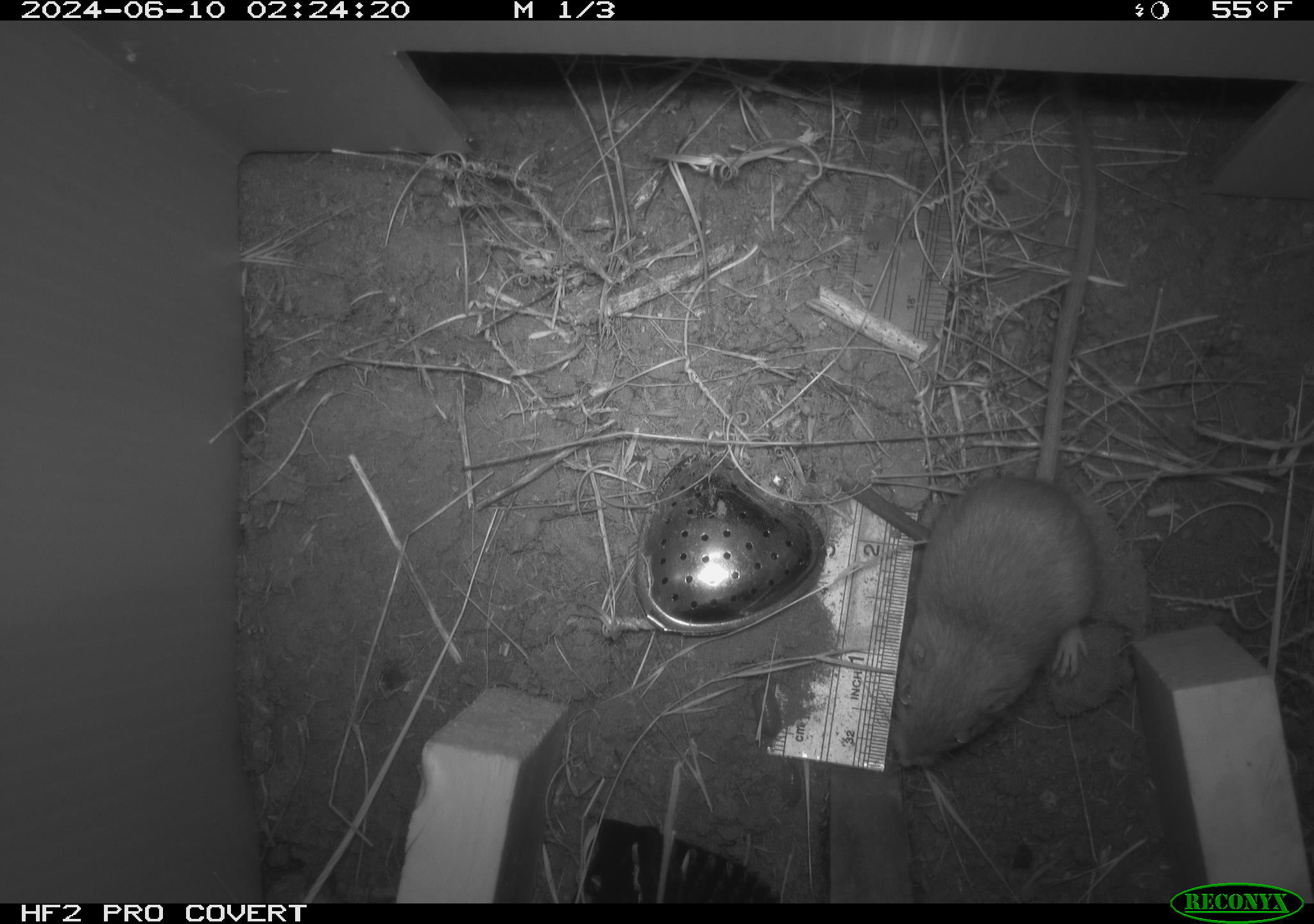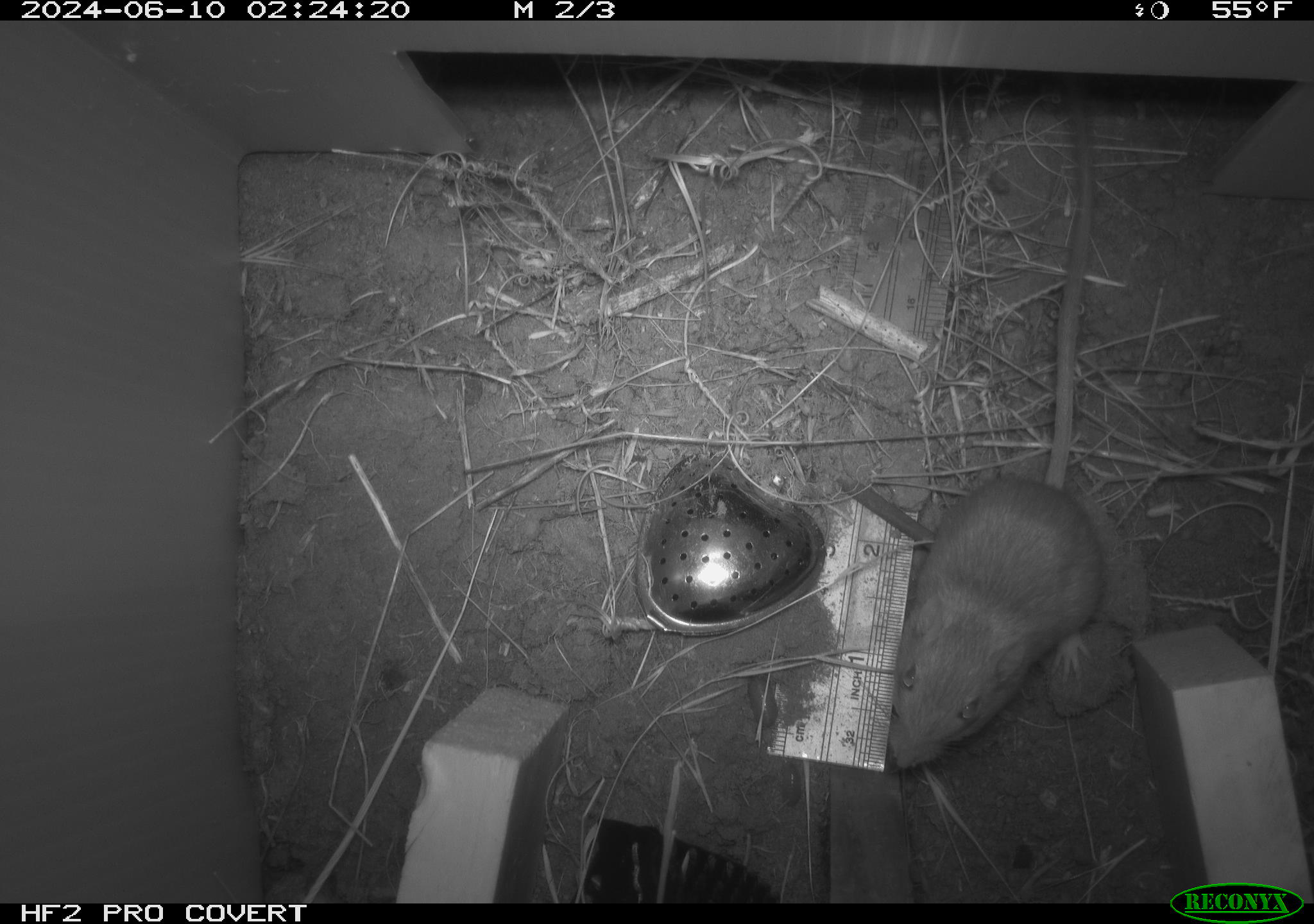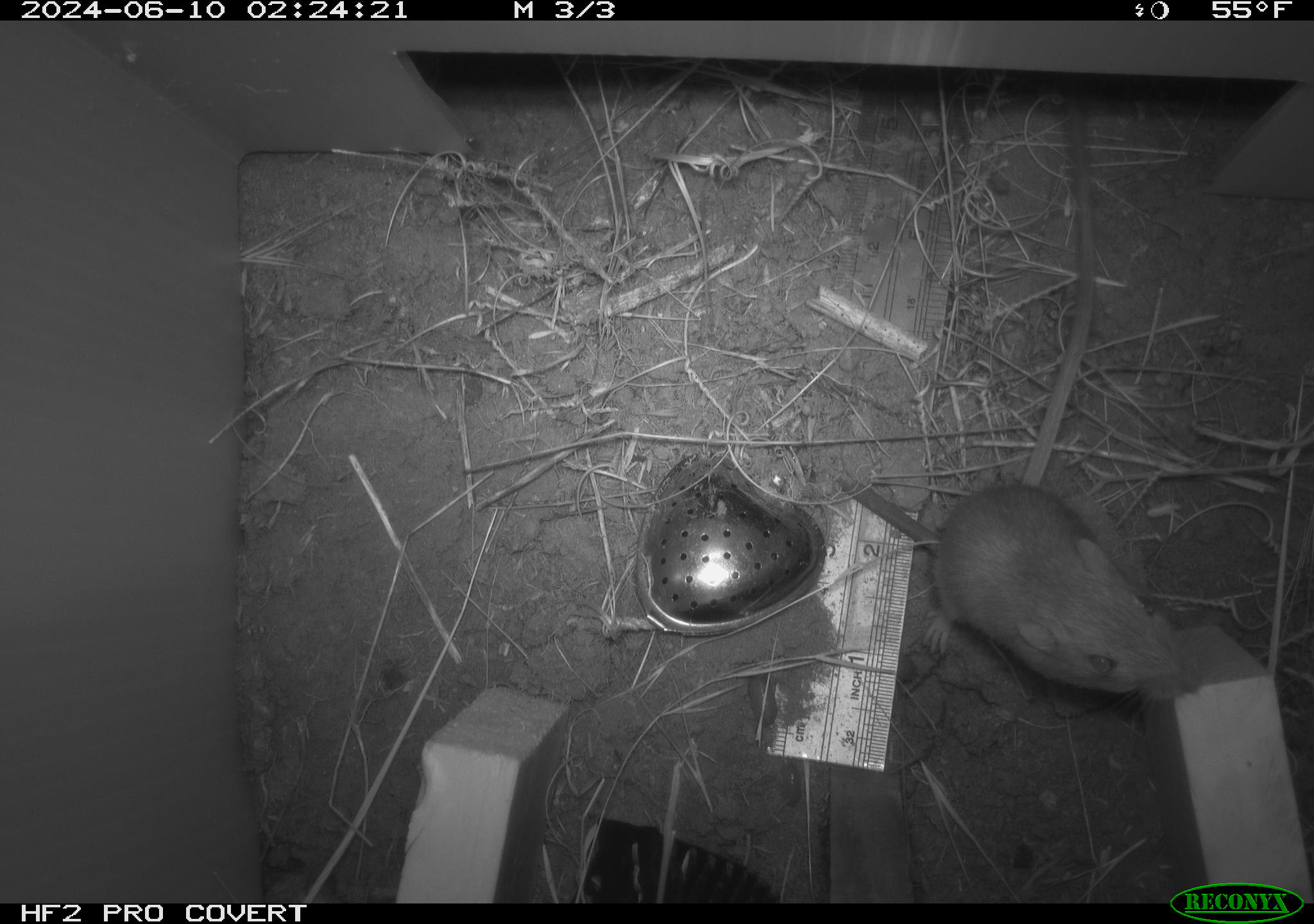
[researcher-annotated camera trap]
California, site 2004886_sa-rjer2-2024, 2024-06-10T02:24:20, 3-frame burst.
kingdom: Animalia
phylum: Chordata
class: Mammalia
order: Rodentia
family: Heteromyidae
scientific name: Heteromyidae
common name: kangaroo rats and pocket mice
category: heteromyidae family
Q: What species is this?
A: Heteromyidae family (kangaroo rats and pocket mice) (Heteromyidae).